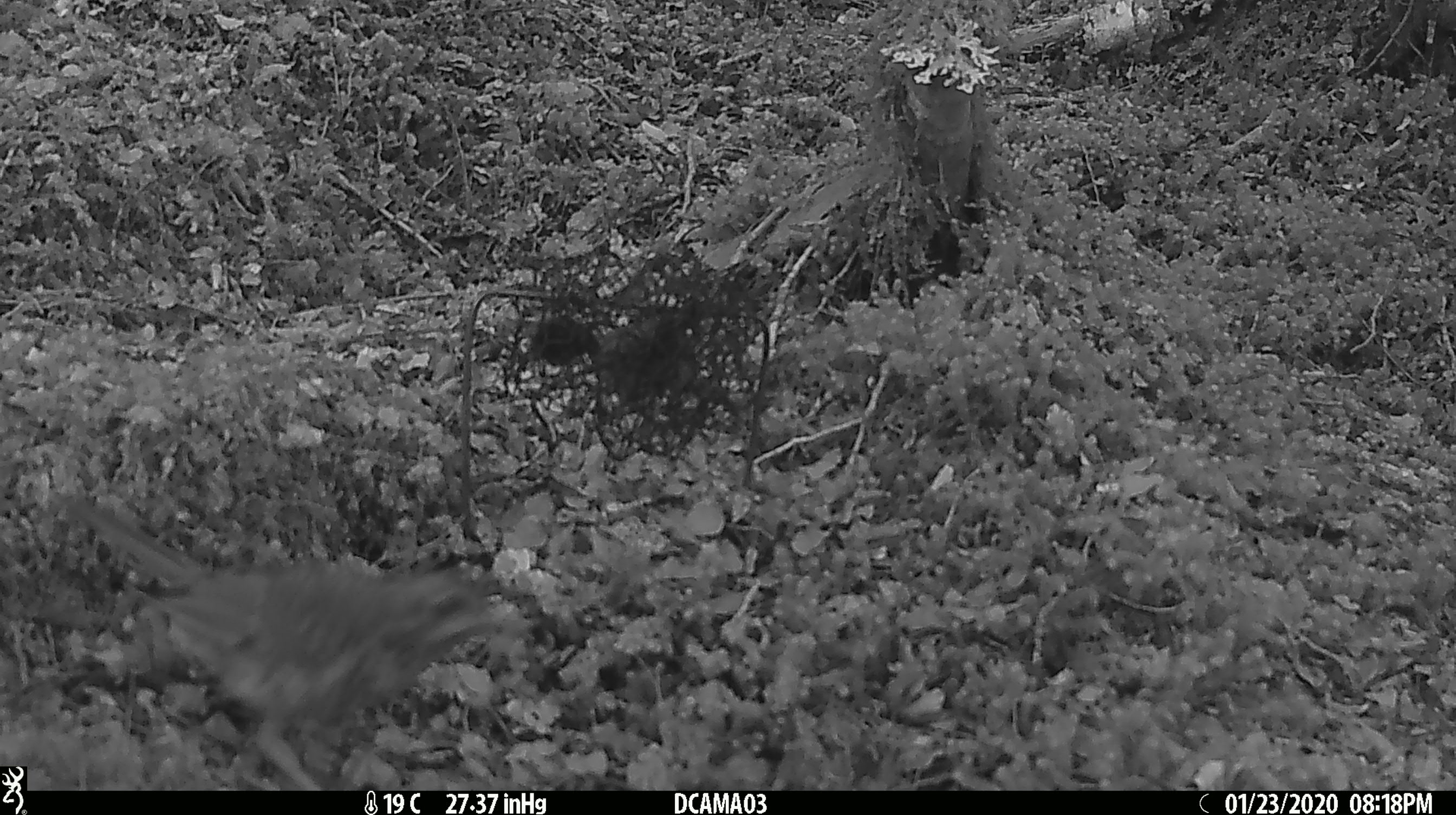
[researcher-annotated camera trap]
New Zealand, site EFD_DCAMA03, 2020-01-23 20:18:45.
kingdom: Animalia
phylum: Chordata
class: Aves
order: Passeriformes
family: Turdidae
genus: Turdus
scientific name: Turdus philomelos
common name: song thrush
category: thrush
Thrush (song thrush) (Turdus philomelos).